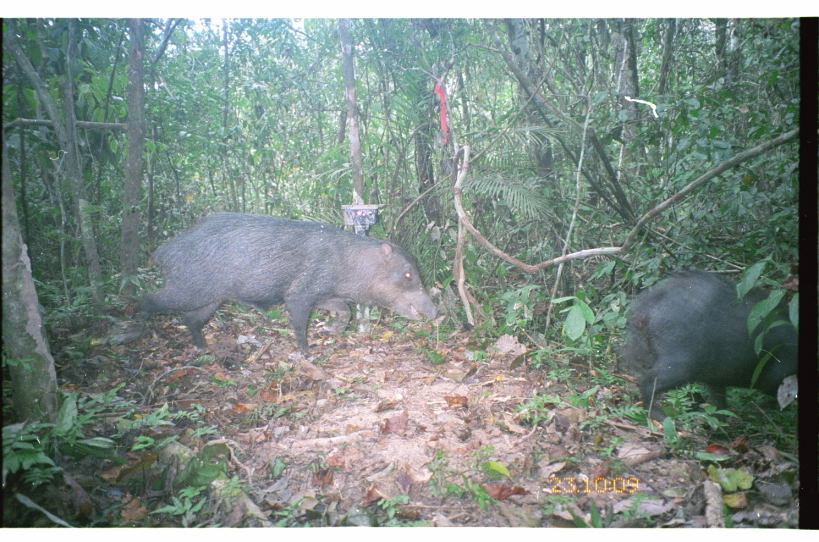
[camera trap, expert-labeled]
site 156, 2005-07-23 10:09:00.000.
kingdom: Animalia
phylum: Chordata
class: Mammalia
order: Artiodactyla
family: Tayassuidae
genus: Tayassu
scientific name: Tayassu pecari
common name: white-lipped peccary